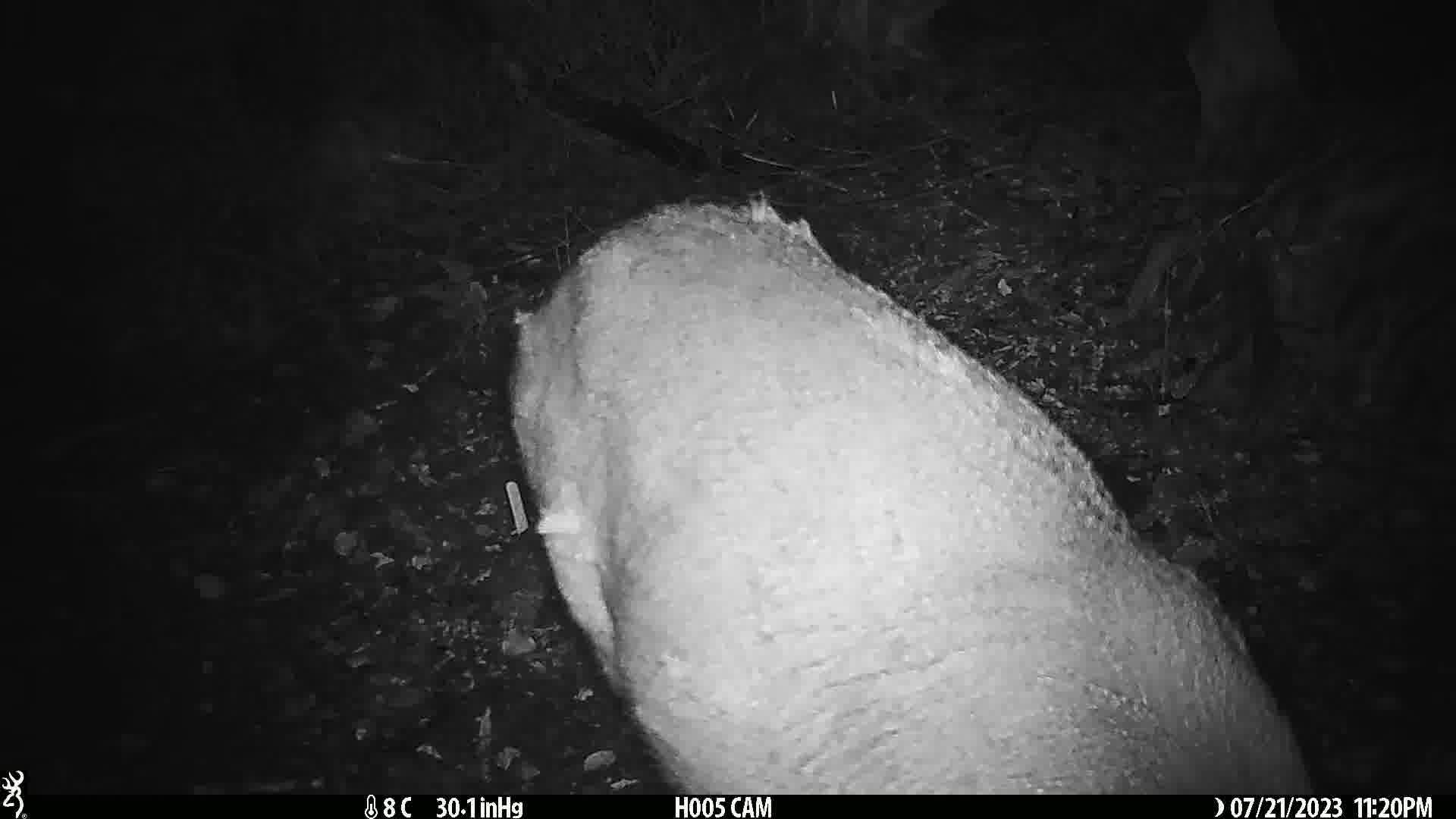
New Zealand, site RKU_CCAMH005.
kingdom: Animalia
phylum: Chordata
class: Mammalia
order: Artiodactyla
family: Cervidae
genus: Odocoileus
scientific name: Odocoileus virginianus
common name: white-tailed deer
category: white tailed deer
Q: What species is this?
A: White tailed deer (white-tailed deer) (Odocoileus virginianus).